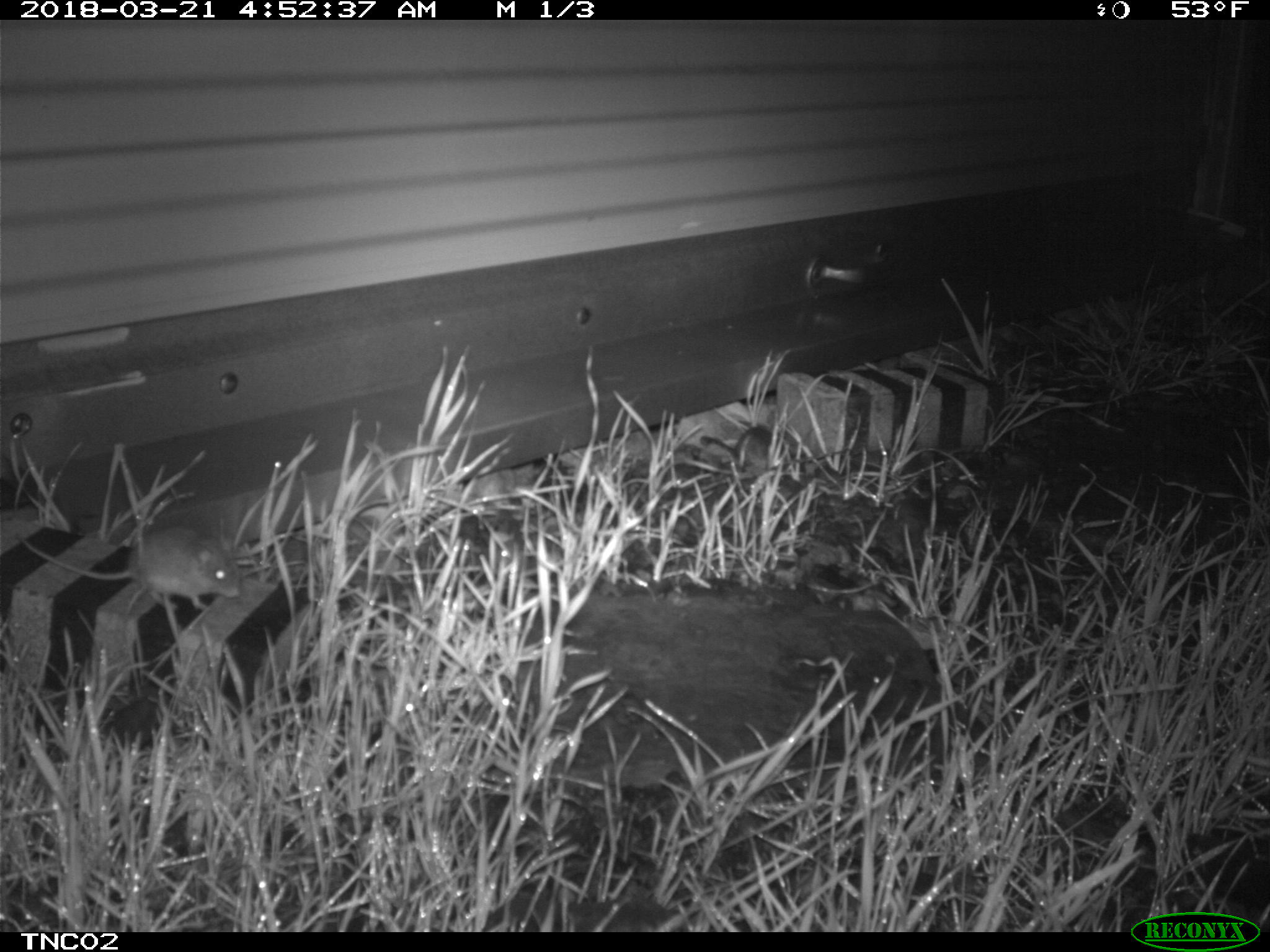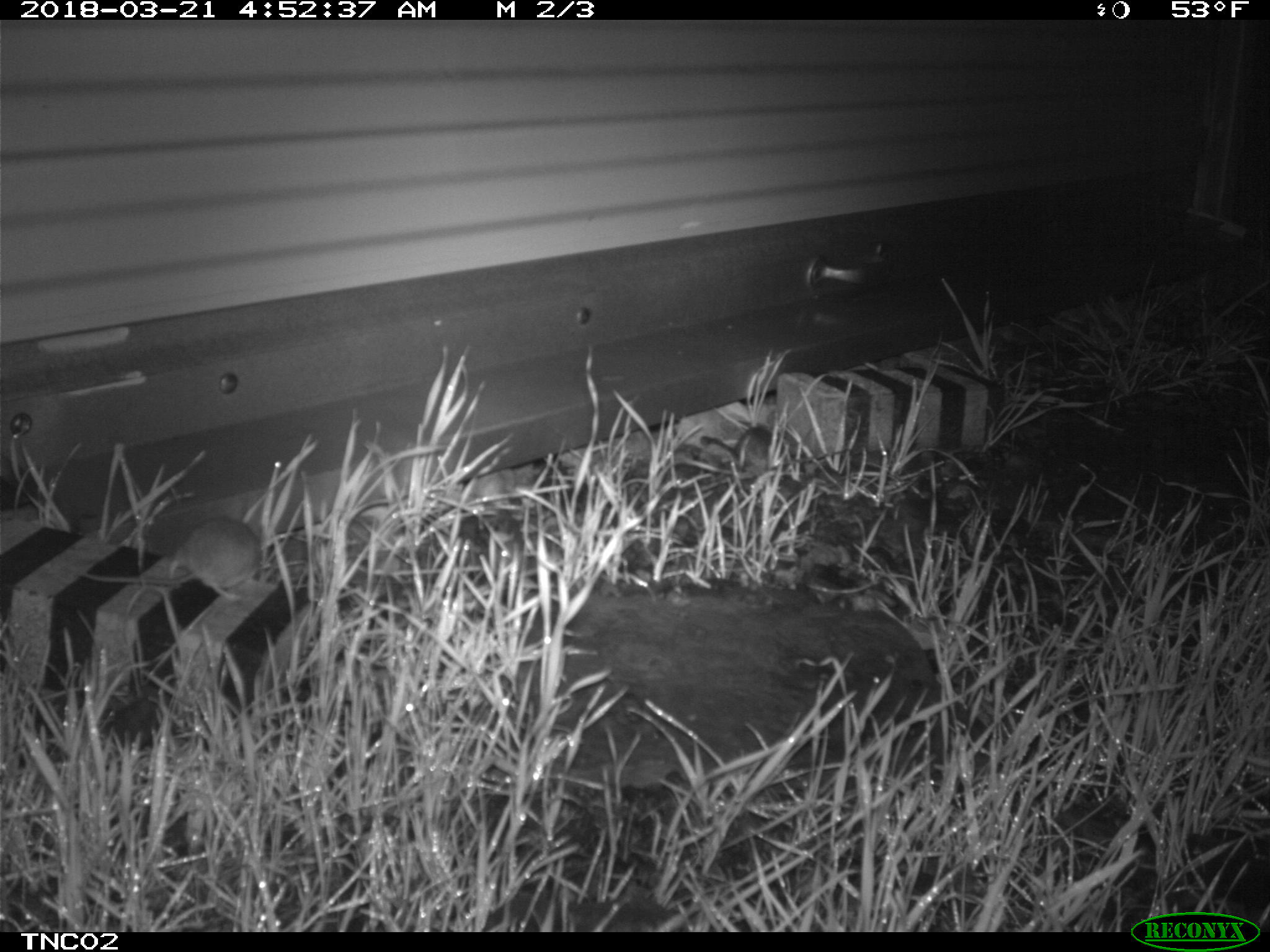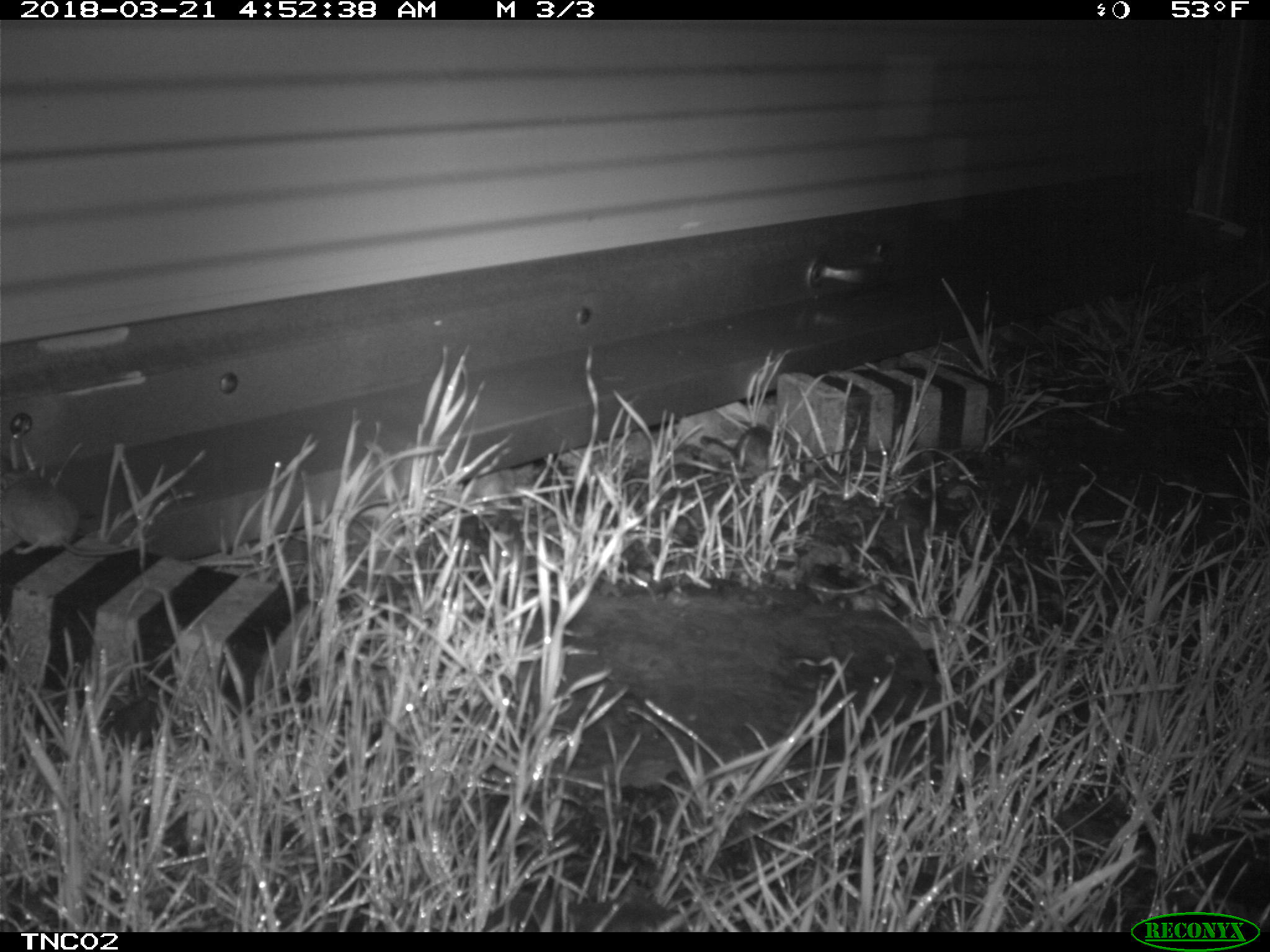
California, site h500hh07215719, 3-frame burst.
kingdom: Animalia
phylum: Chordata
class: Mammalia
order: Rodentia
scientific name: Rodentia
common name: rodent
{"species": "rodent (Rodentia)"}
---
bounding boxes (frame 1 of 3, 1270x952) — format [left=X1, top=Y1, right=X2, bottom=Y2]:
rodent: [left=12, top=525, right=241, bottom=611]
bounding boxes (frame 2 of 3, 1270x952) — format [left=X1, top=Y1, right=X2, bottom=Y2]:
rodent: [left=78, top=515, right=262, bottom=602]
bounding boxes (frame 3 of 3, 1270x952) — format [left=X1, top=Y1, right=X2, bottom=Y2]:
rodent: [left=0, top=467, right=158, bottom=557]